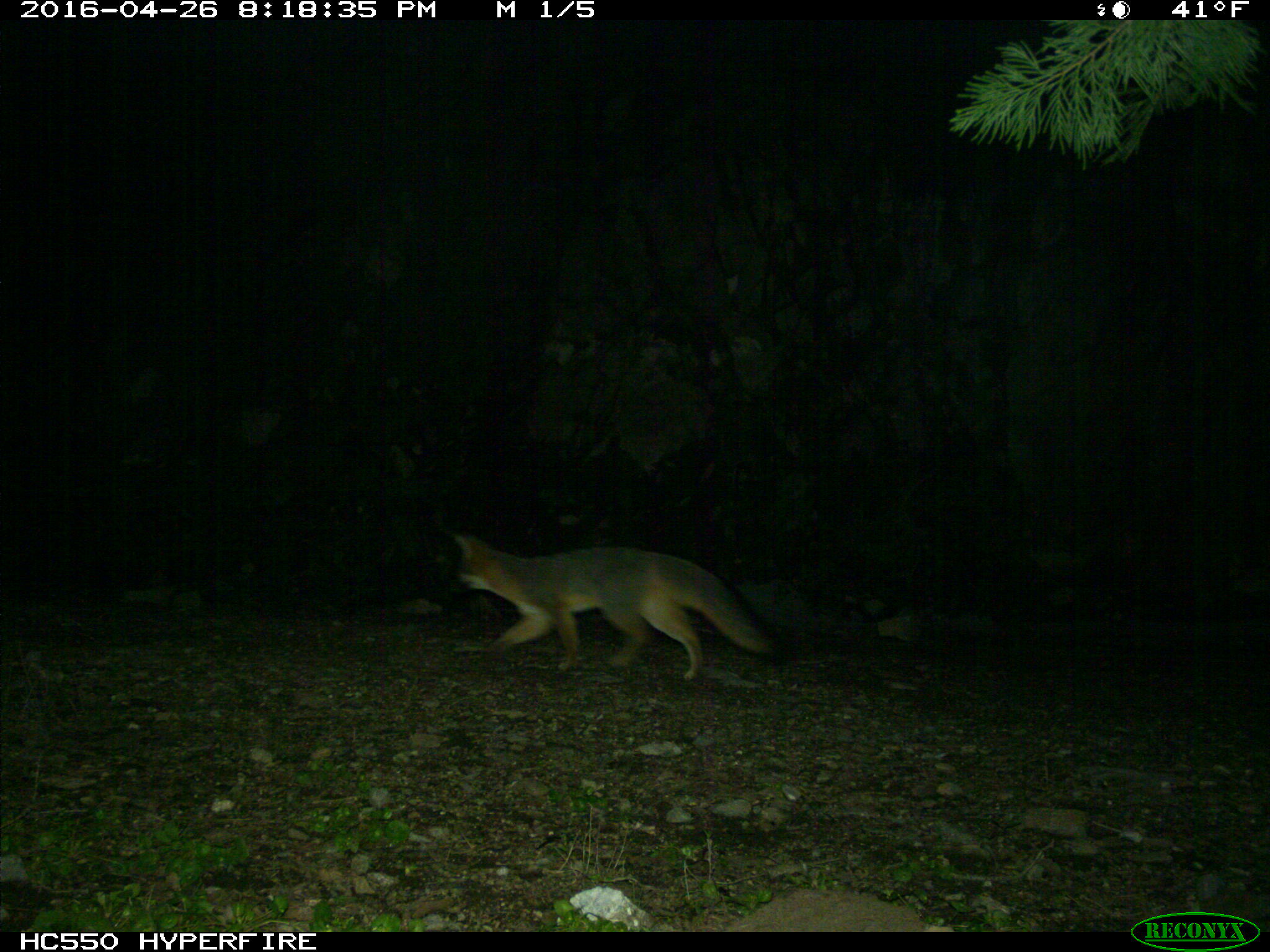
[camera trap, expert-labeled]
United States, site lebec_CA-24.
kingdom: Animalia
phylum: Chordata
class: Mammalia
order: Carnivora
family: Canidae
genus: Urocyon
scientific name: Urocyon cinereoargenteus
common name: gray fox